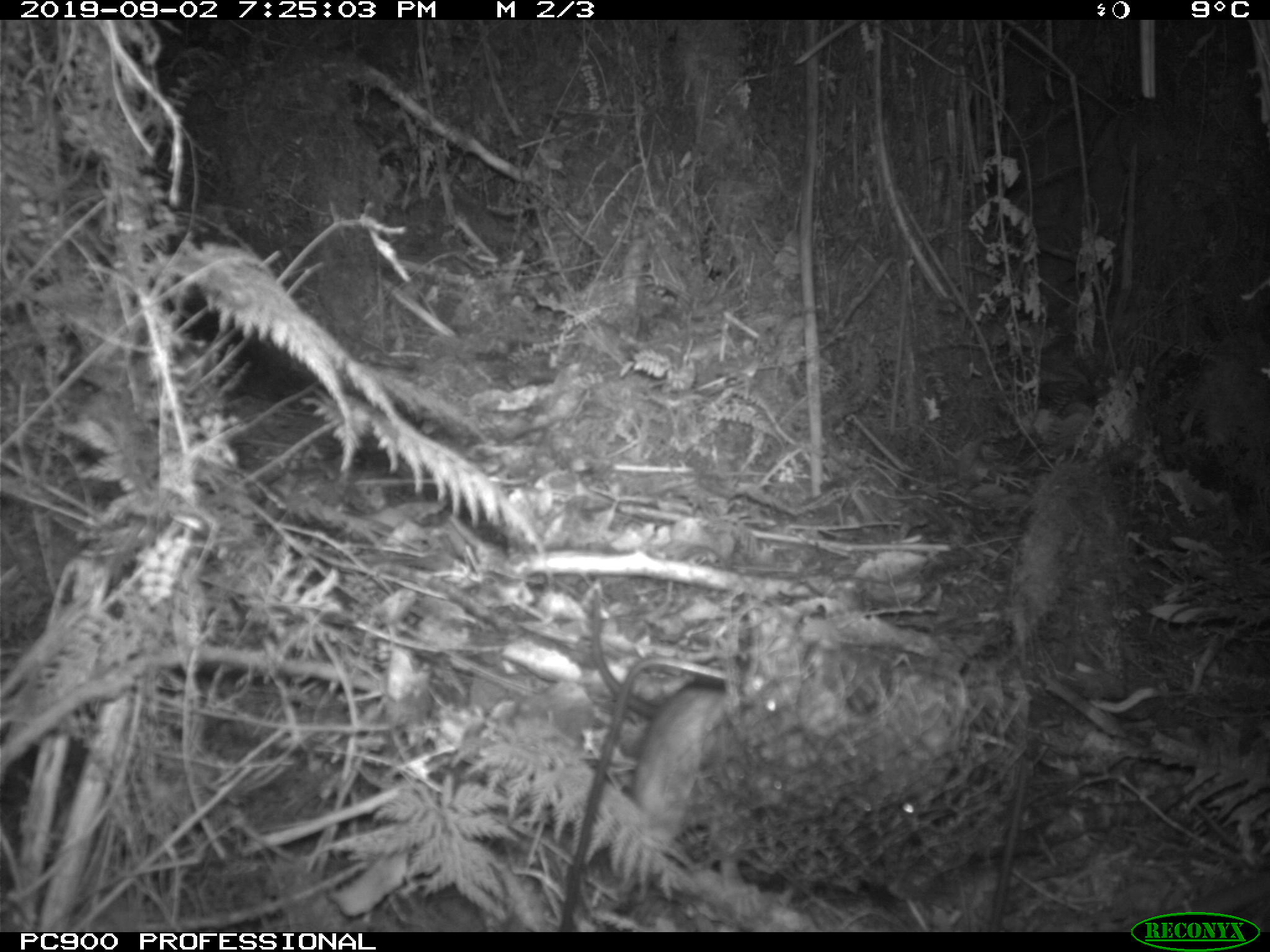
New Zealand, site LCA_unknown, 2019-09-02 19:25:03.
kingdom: Animalia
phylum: Chordata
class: Mammalia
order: Rodentia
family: Muridae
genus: Rattus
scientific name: Rattus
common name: rat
Rat (Rattus).